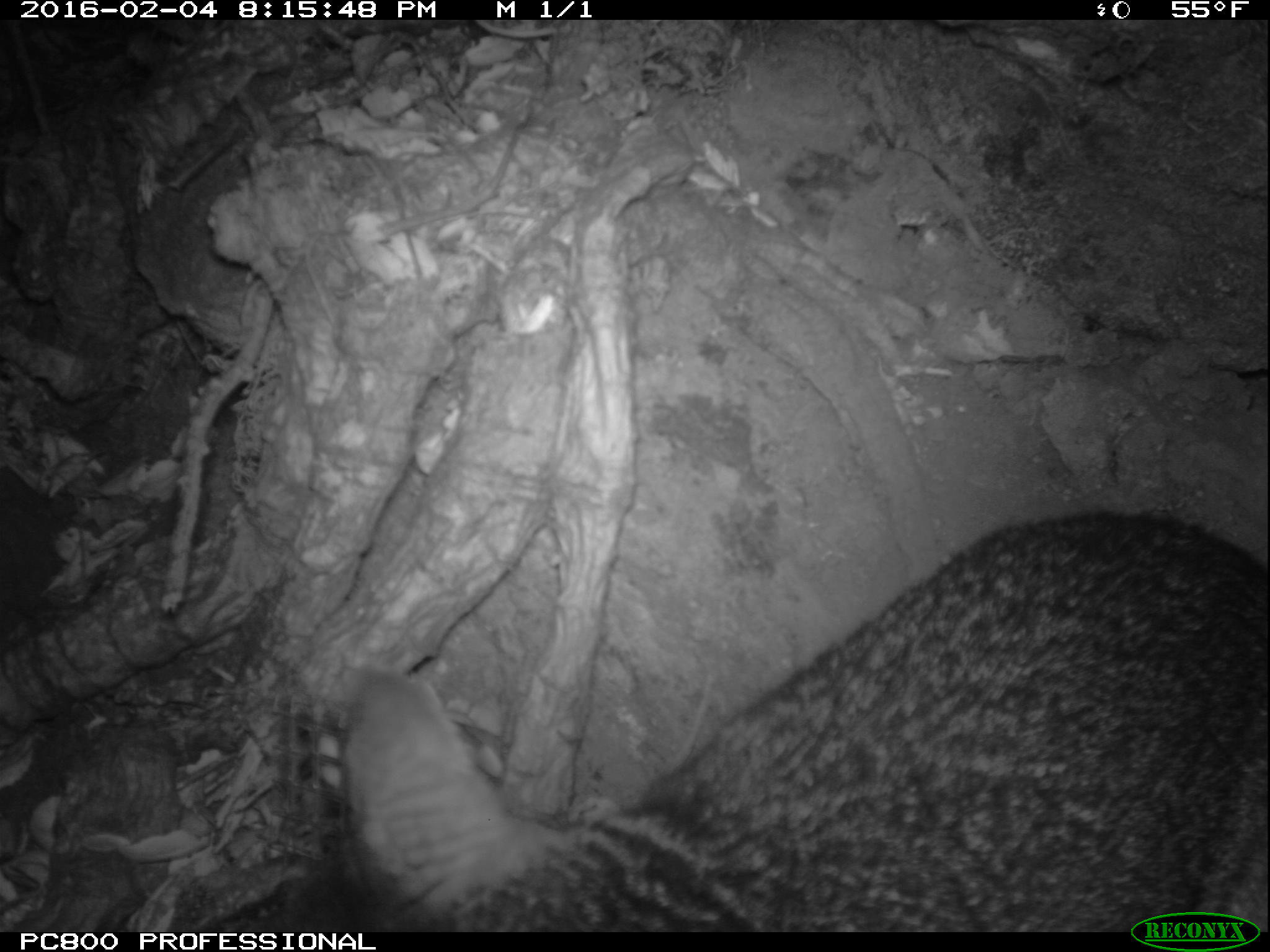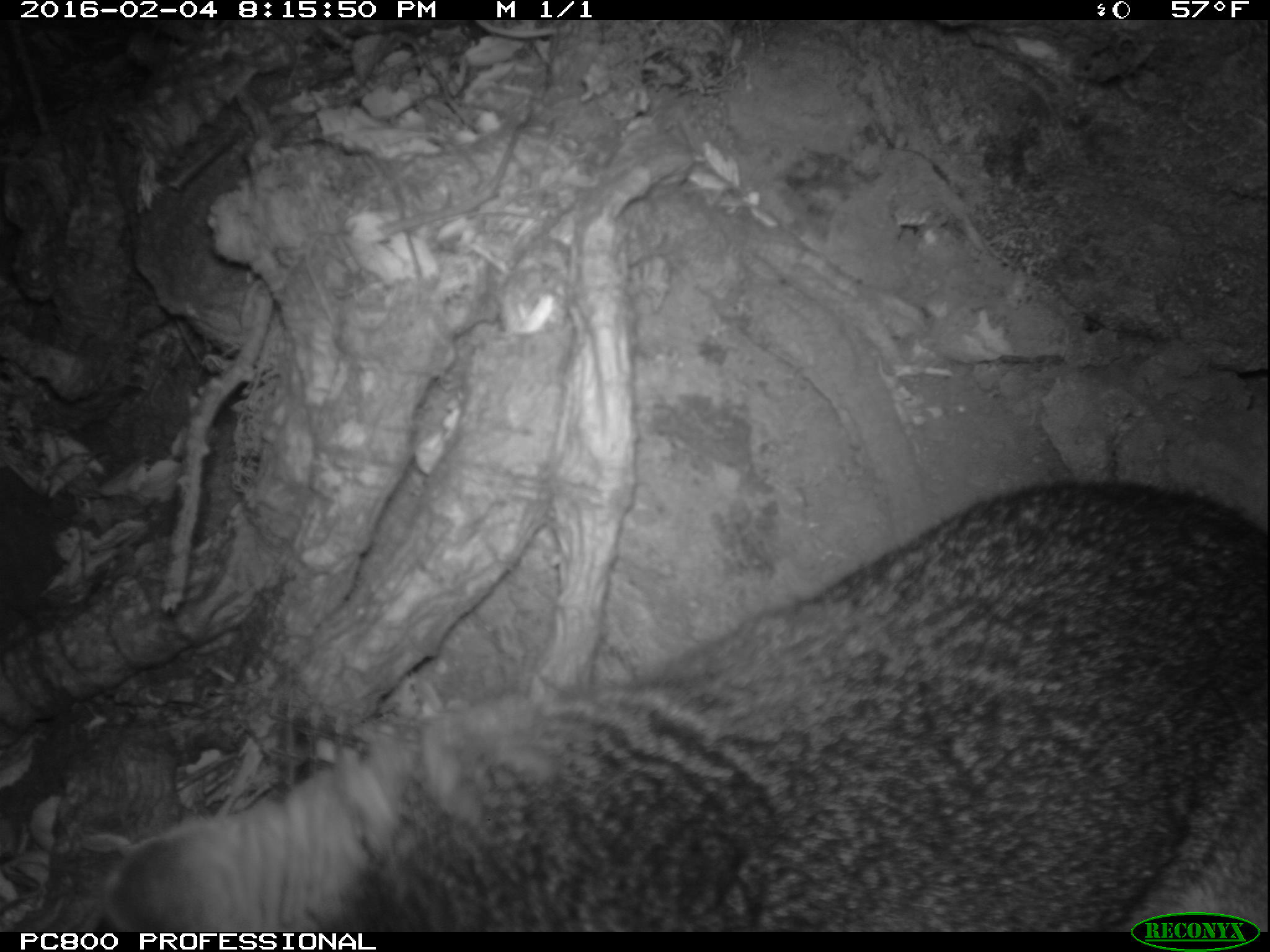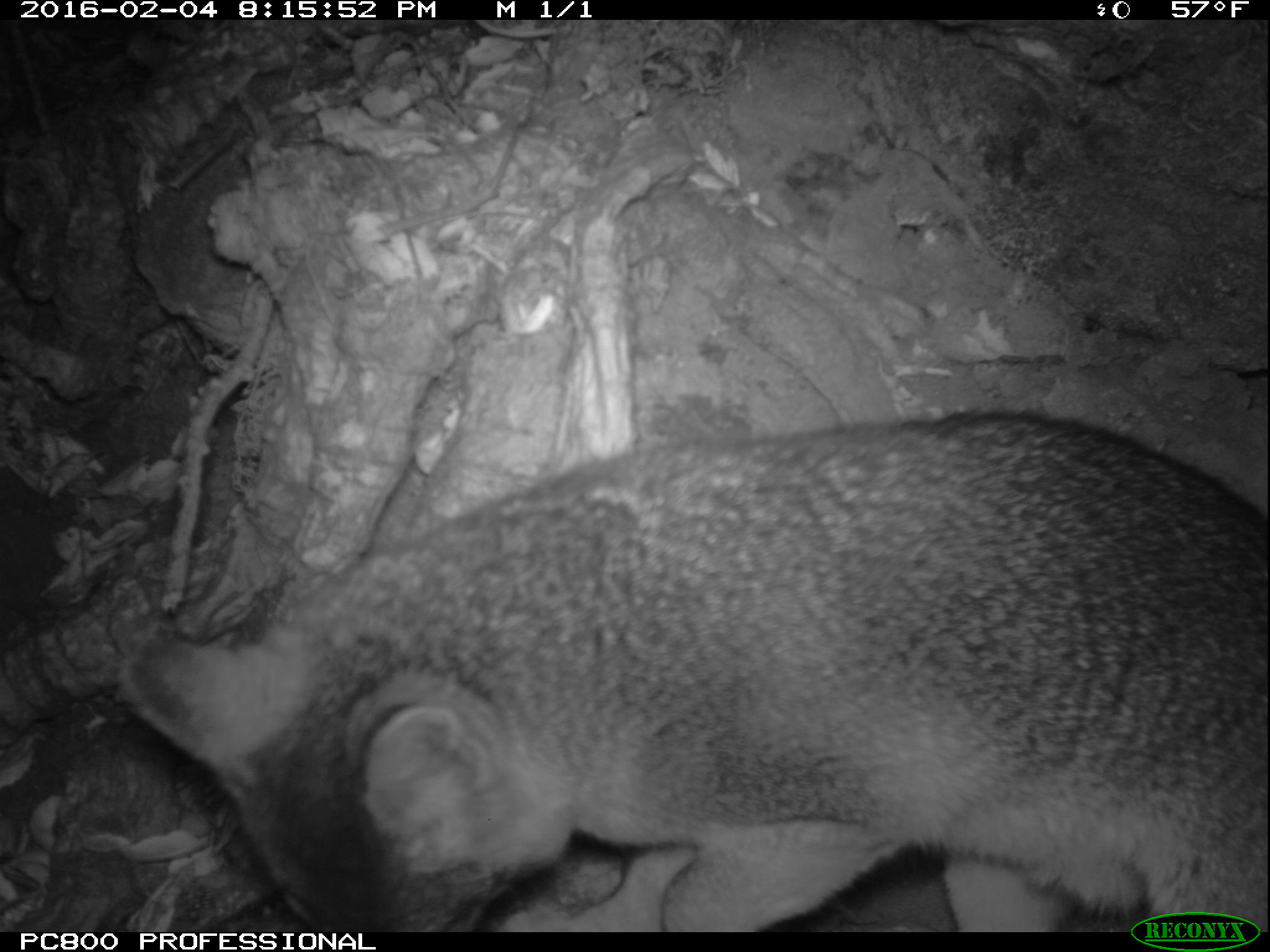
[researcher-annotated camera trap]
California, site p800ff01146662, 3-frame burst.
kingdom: Animalia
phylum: Chordata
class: Mammalia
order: Carnivora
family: Canidae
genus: Urocyon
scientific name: Urocyon littoralis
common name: island fox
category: fox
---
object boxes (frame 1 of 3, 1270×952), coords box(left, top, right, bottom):
fox: box(183, 508, 1269, 930)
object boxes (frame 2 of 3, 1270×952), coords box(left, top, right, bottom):
fox: box(104, 478, 1269, 932)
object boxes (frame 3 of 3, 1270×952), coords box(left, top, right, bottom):
fox: box(124, 410, 1268, 932)